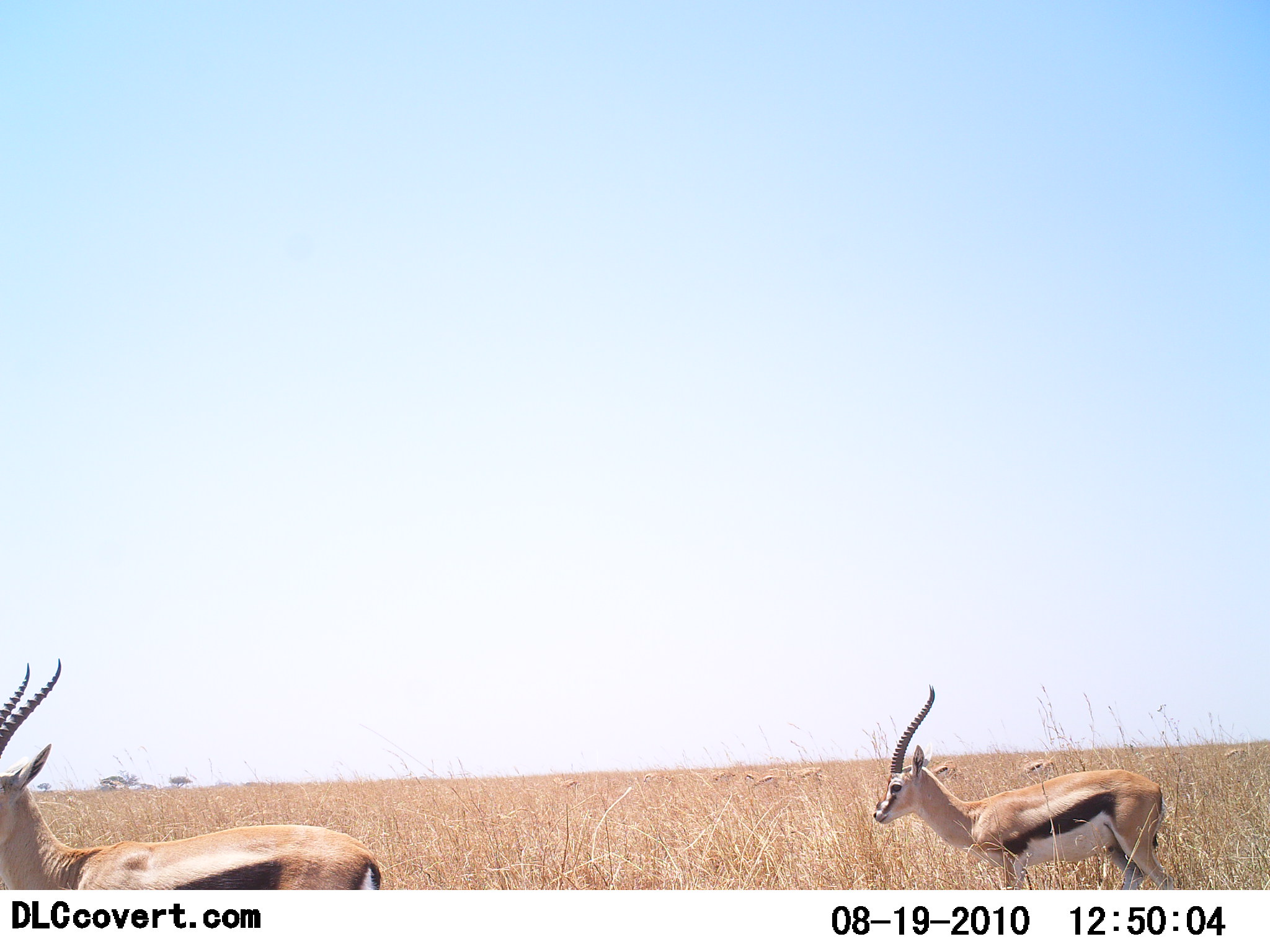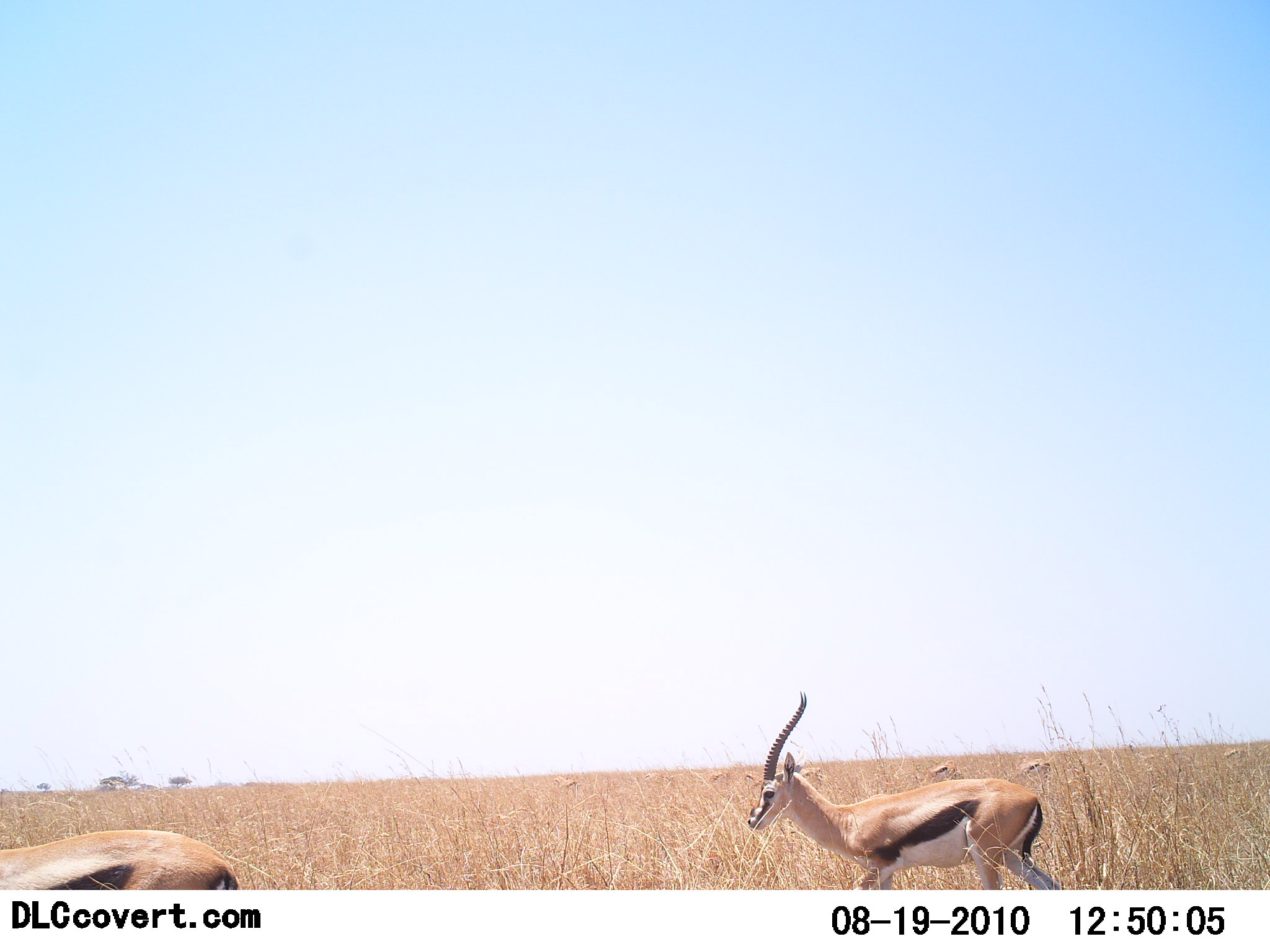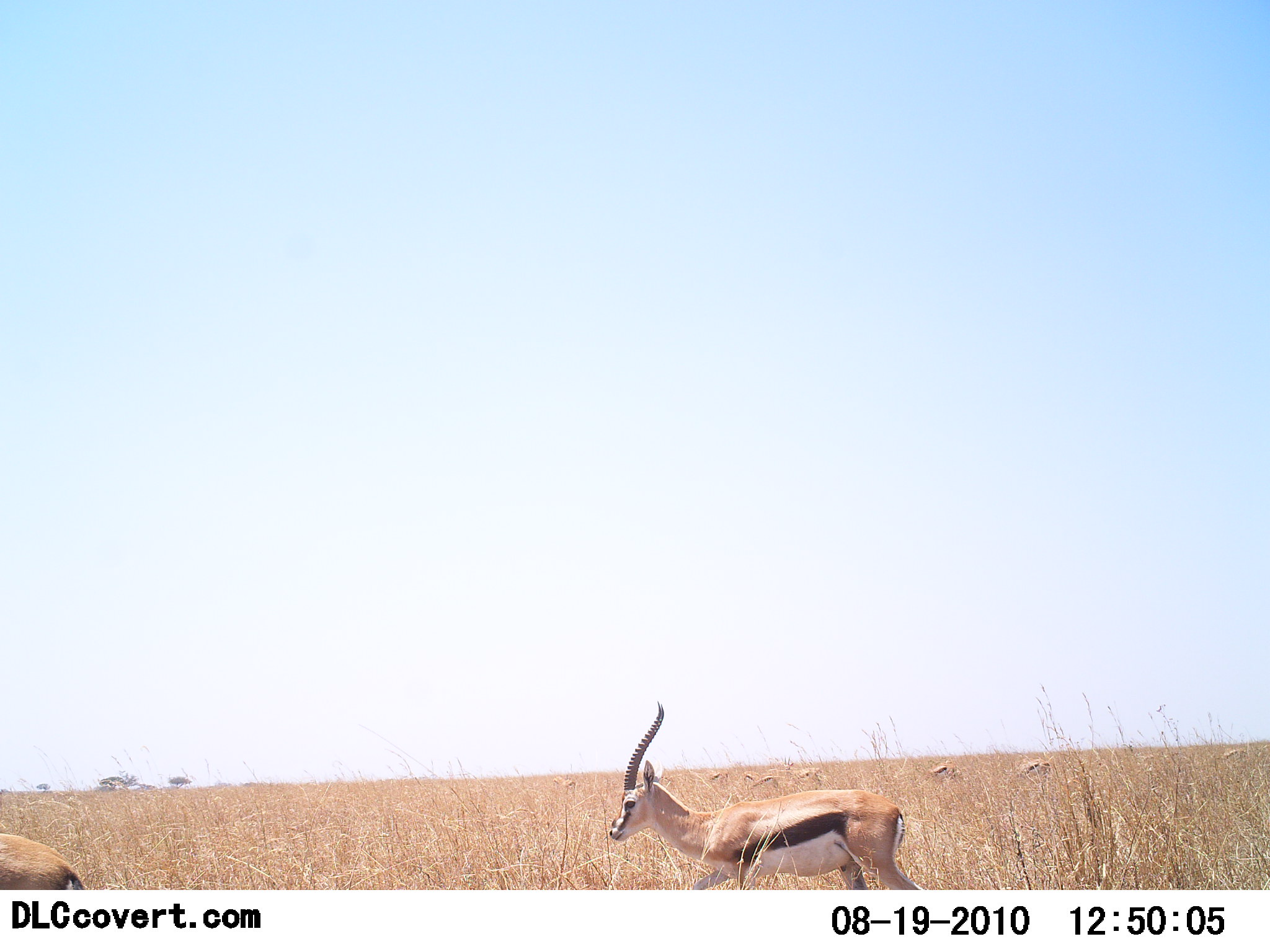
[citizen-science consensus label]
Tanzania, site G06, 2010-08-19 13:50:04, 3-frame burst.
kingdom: Animalia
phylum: Chordata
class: Mammalia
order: Artiodactyla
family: Bovidae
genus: Eudorcas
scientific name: Eudorcas thomsonii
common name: thomson's gazelle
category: gazellethomsons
Gazellethomsons (thomson's gazelle) (Eudorcas thomsonii), count 2. Behavior (volunteer vote fractions): standing 20%, resting 0%, moving 87%, interacting 0%. Young present (vote fraction): 0%. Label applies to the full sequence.